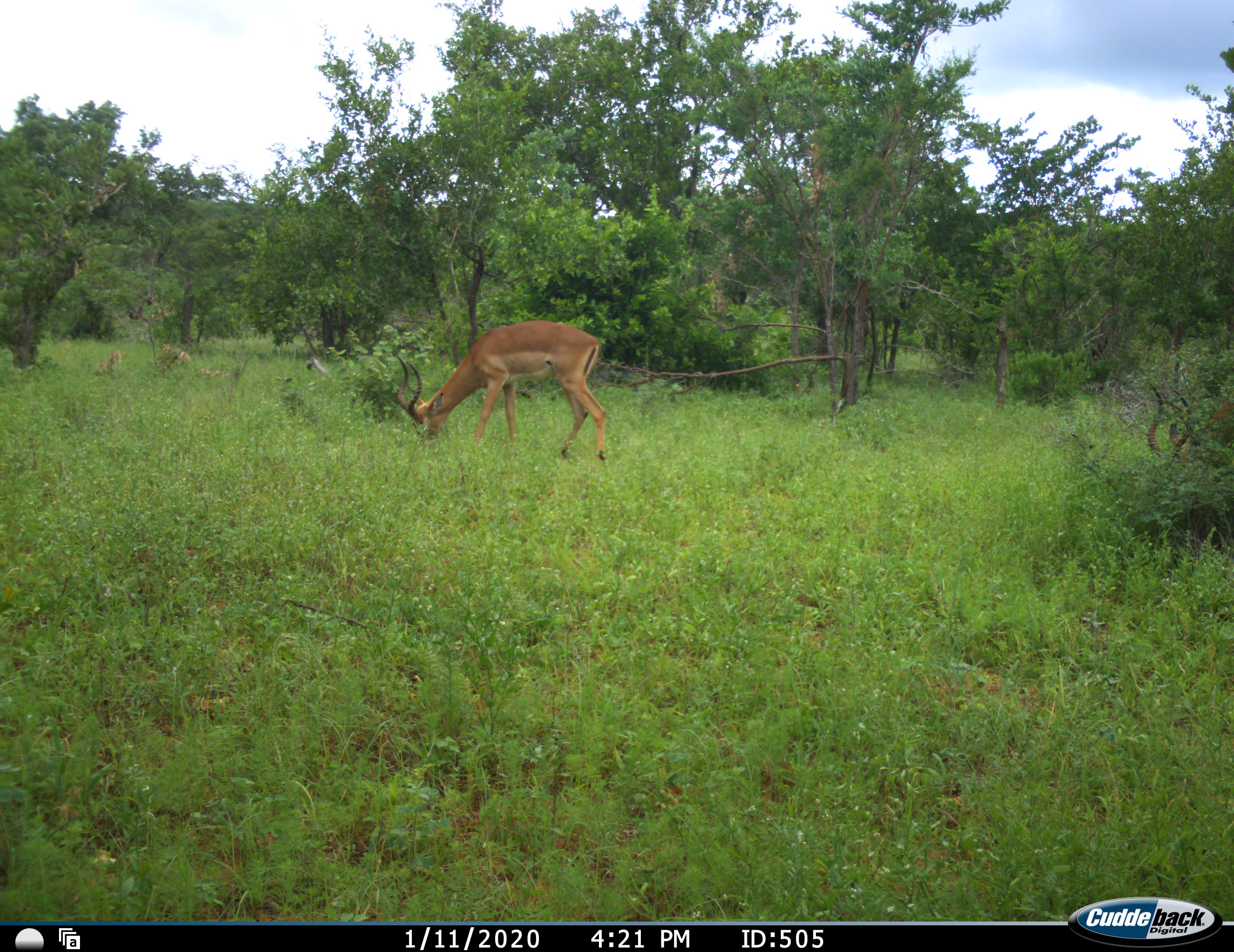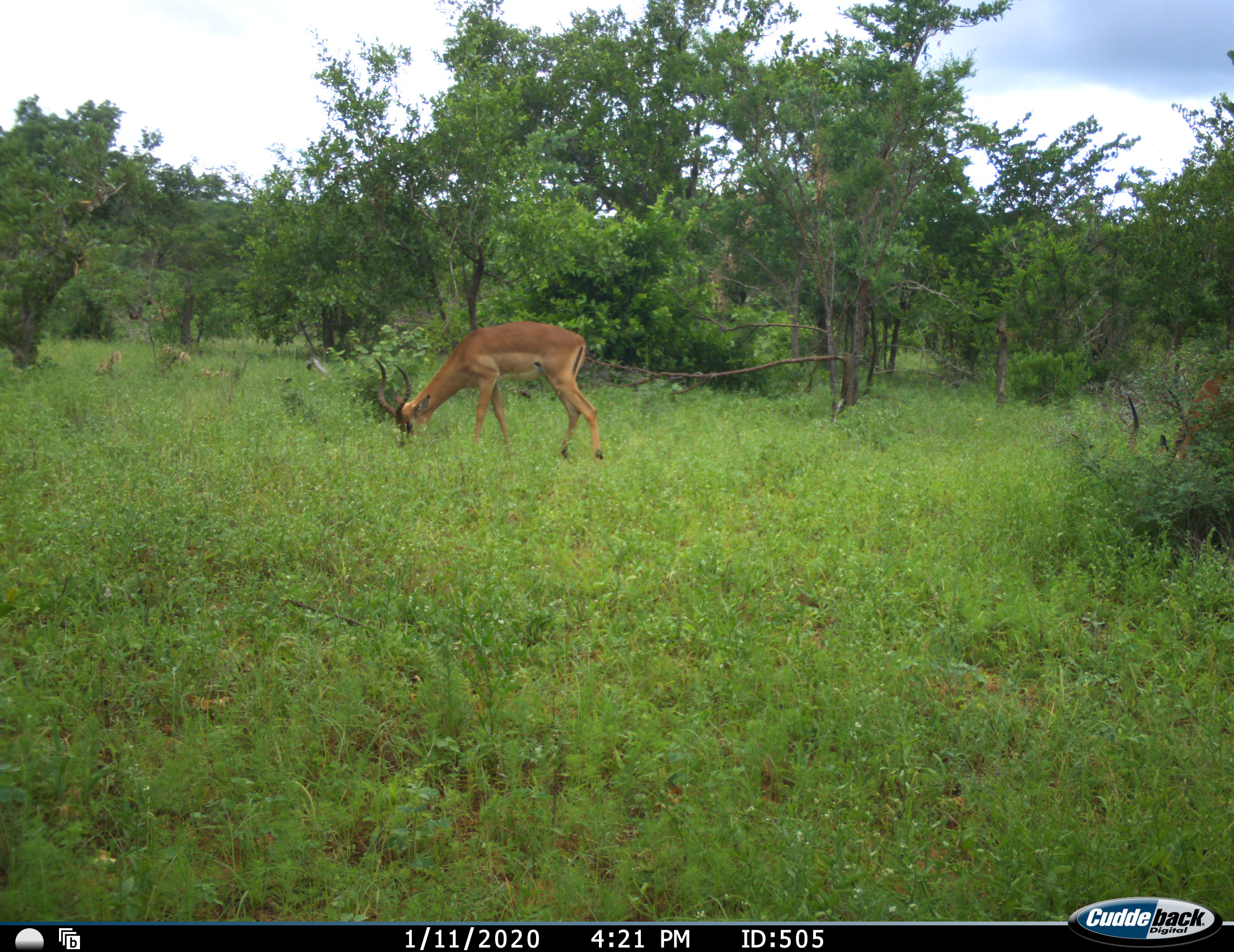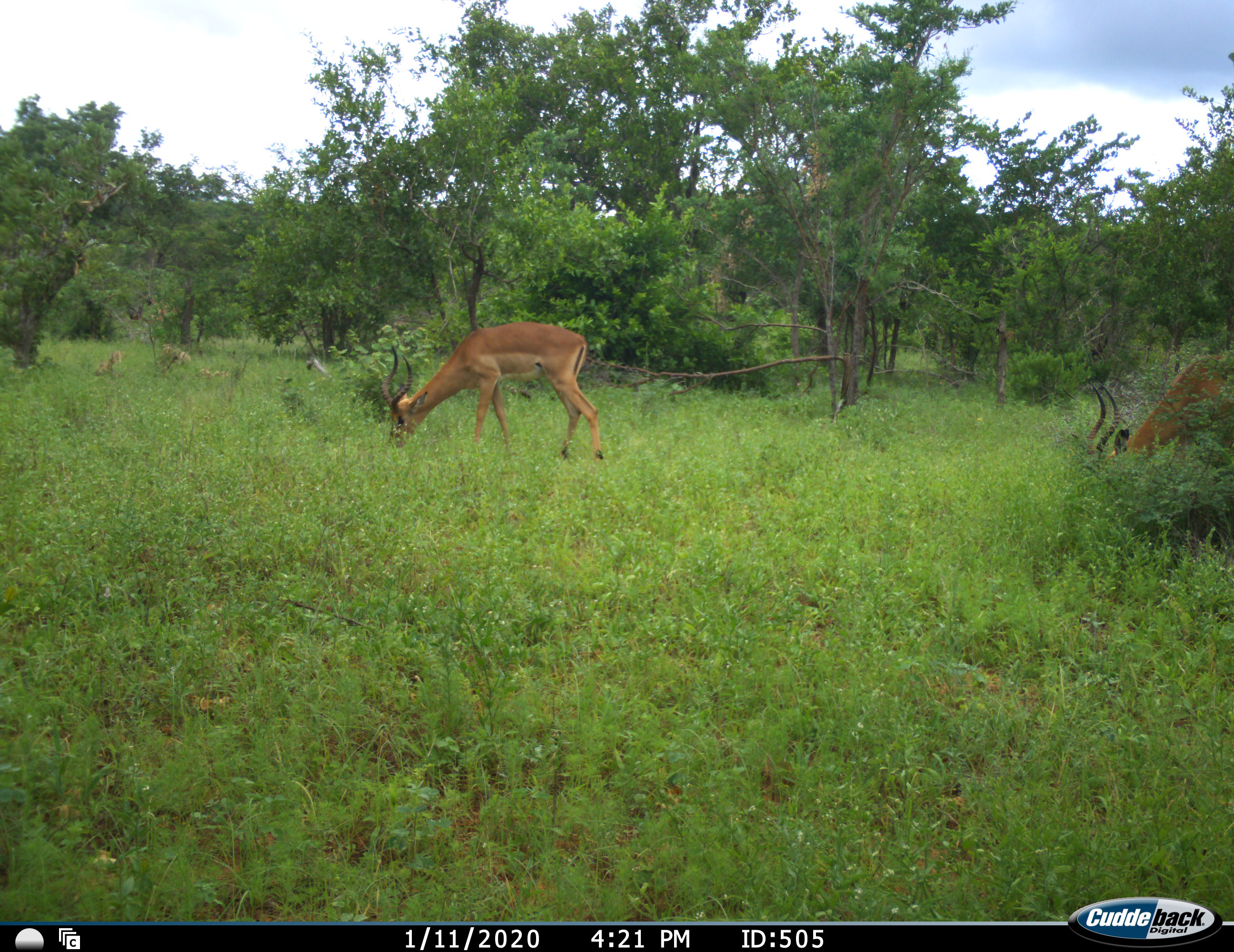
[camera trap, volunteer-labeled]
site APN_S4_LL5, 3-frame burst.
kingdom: Animalia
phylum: Chordata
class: Mammalia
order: Artiodactyla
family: Bovidae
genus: Aepyceros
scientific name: Aepyceros melampus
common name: impala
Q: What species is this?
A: Impala (Aepyceros melampus).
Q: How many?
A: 2.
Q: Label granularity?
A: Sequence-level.